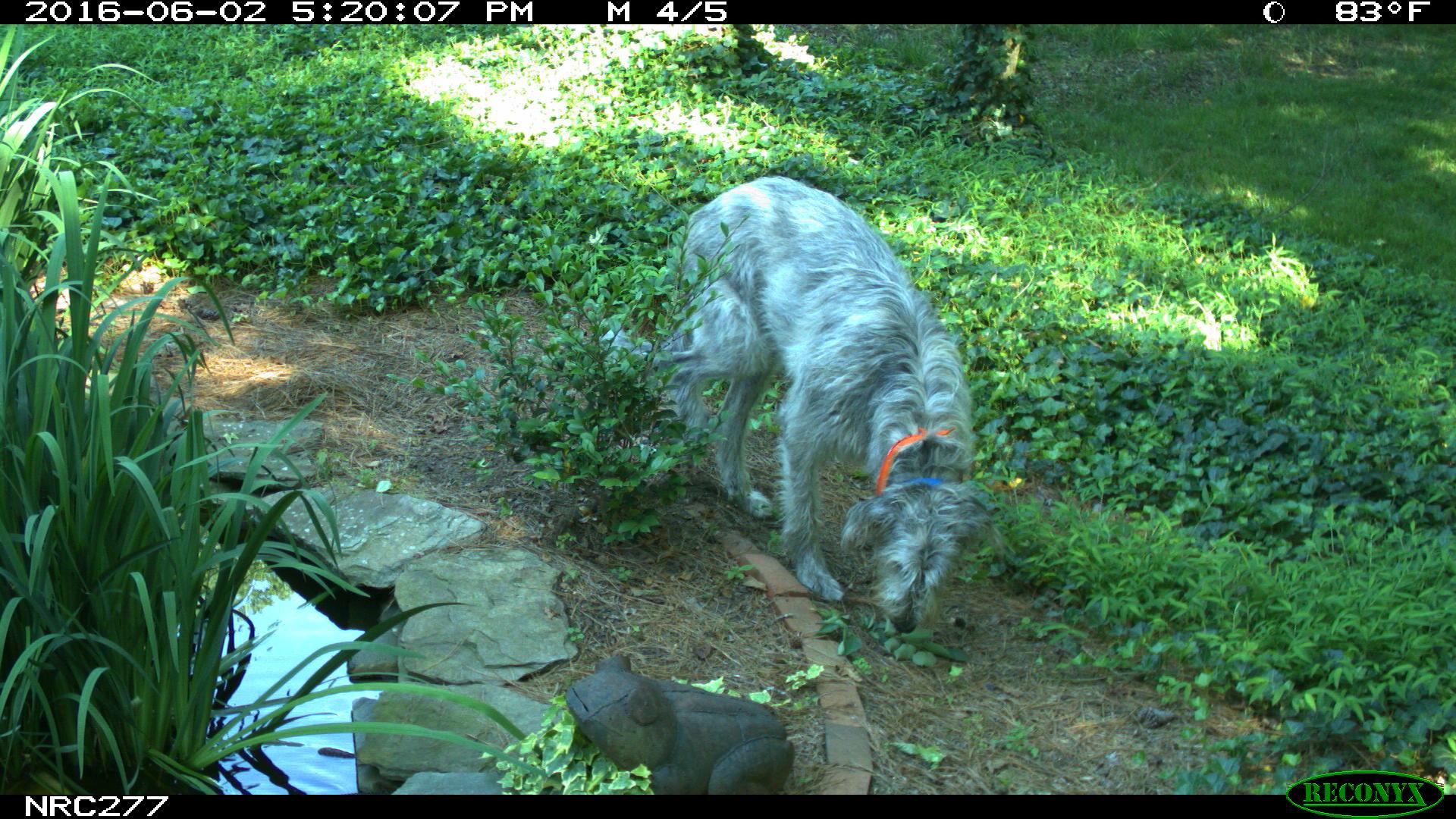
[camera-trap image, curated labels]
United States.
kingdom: Animalia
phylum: Chordata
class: Mammalia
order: Carnivora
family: Canidae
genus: Canis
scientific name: Canis familiaris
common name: domestic dog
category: Dog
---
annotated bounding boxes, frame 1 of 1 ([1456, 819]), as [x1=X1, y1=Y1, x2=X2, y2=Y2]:
Dog: [x1=654, y1=168, x2=998, y2=655]